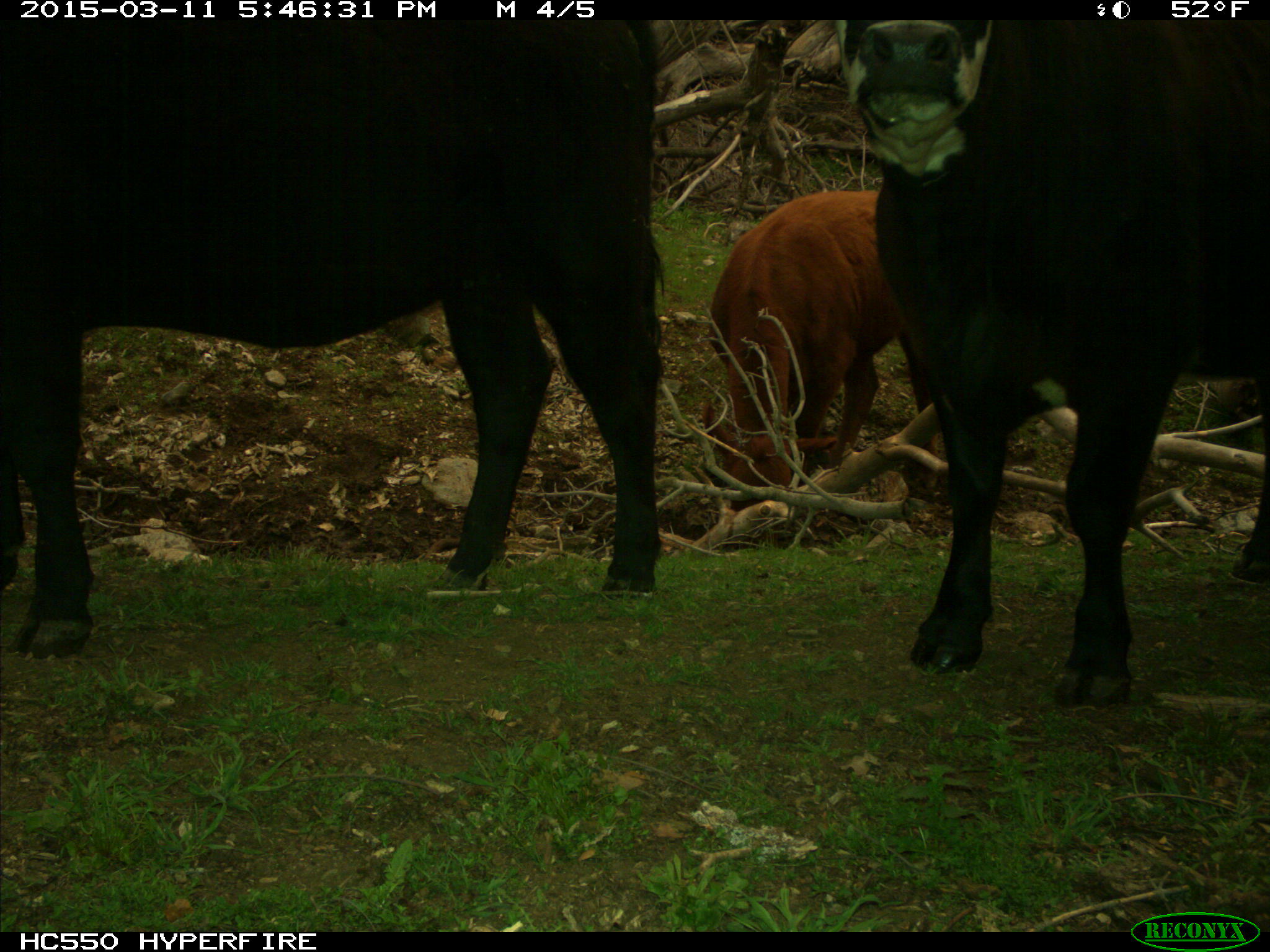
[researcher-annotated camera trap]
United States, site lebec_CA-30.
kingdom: Animalia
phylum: Chordata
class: Mammalia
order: Artiodactyla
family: Bovidae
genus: Bos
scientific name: Bos taurus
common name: domestic cow